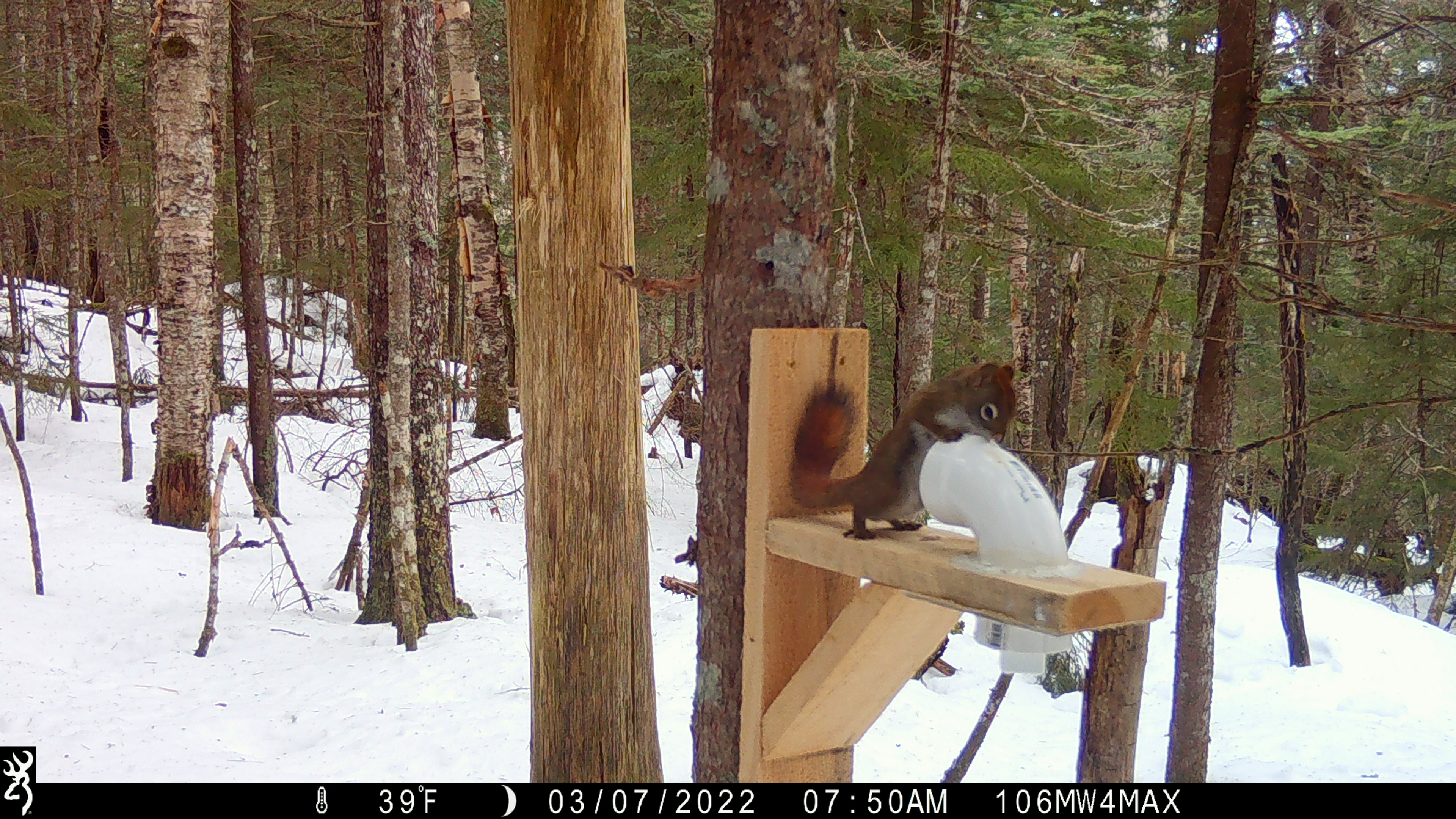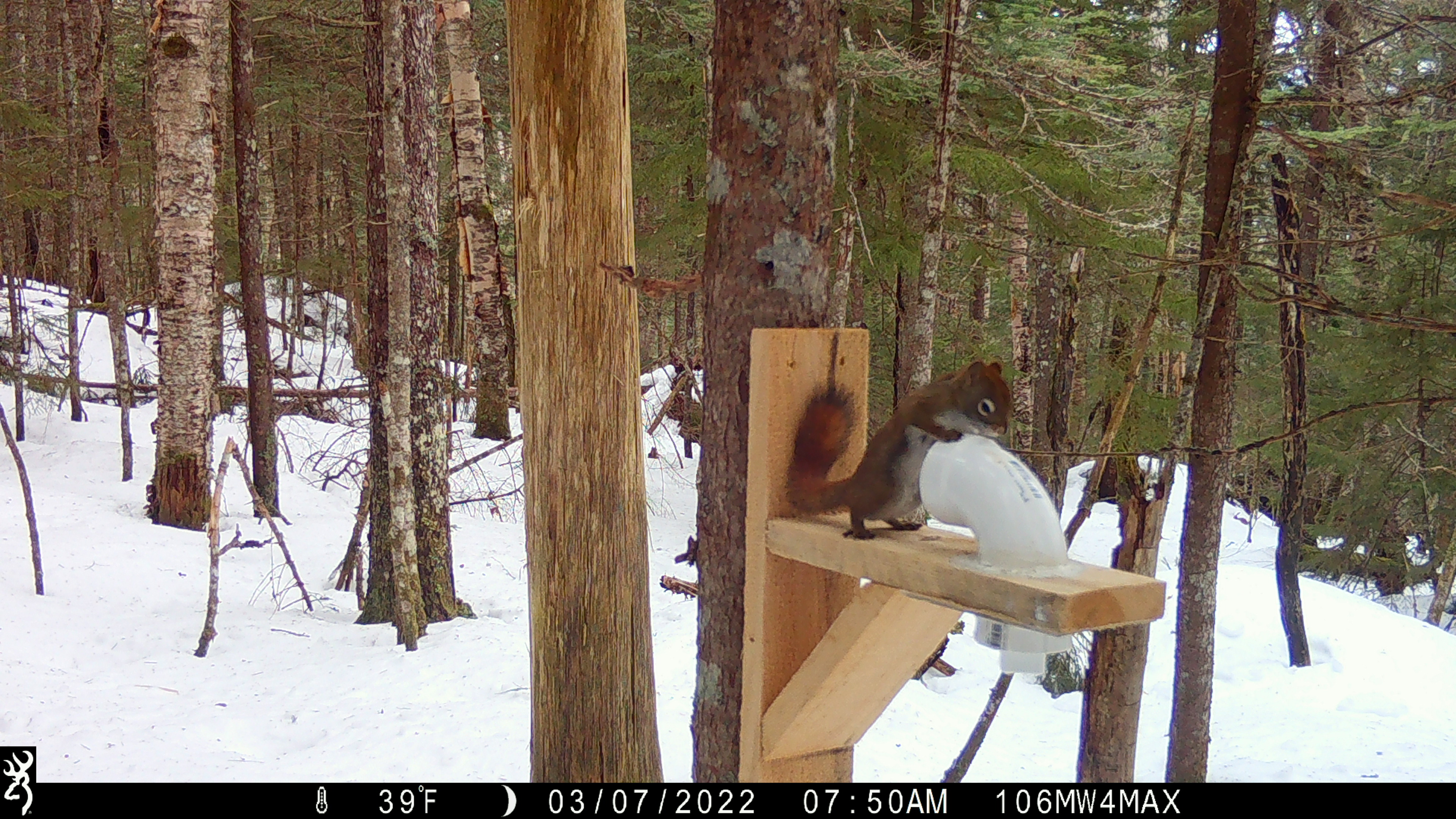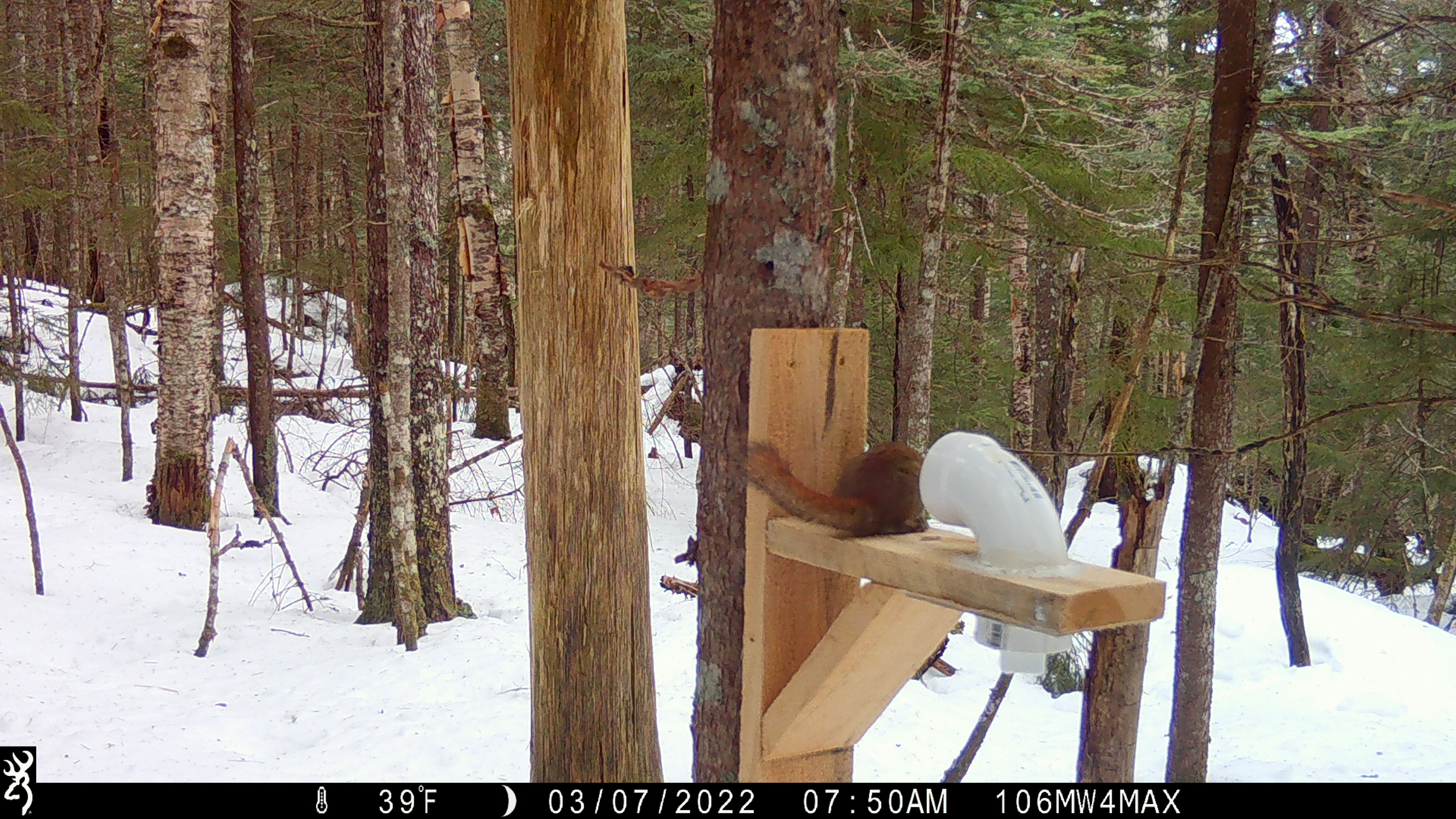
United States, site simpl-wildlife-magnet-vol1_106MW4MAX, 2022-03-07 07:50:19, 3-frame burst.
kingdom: Animalia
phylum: Chordata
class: Mammalia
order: Rodentia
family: Sciuridae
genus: Tamiasciurus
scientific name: Tamiasciurus hudsonicus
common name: red squirrel